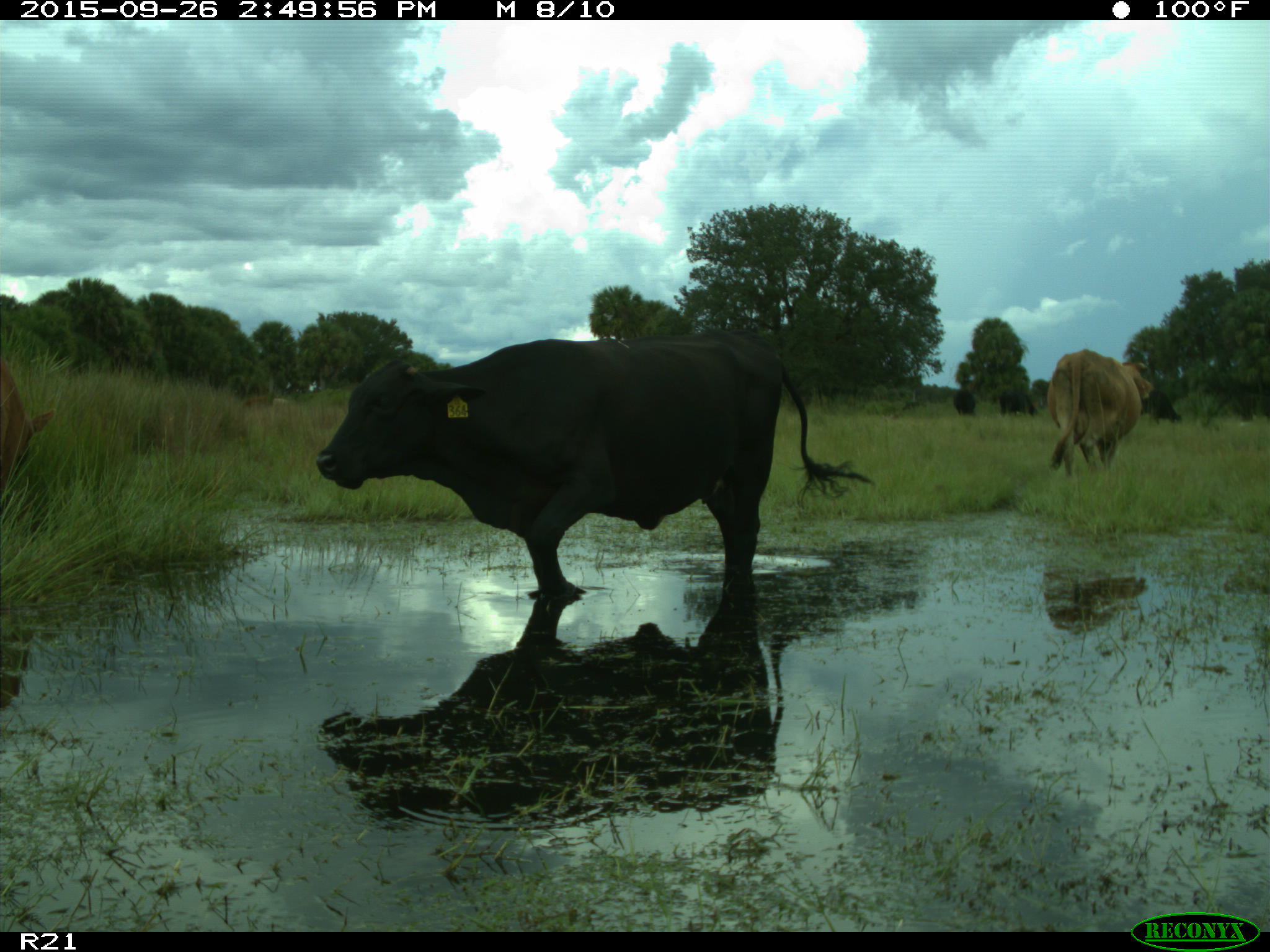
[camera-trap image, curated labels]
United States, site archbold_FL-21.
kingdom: Animalia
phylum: Chordata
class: Mammalia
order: Artiodactyla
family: Bovidae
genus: Bos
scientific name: Bos taurus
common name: domestic cow